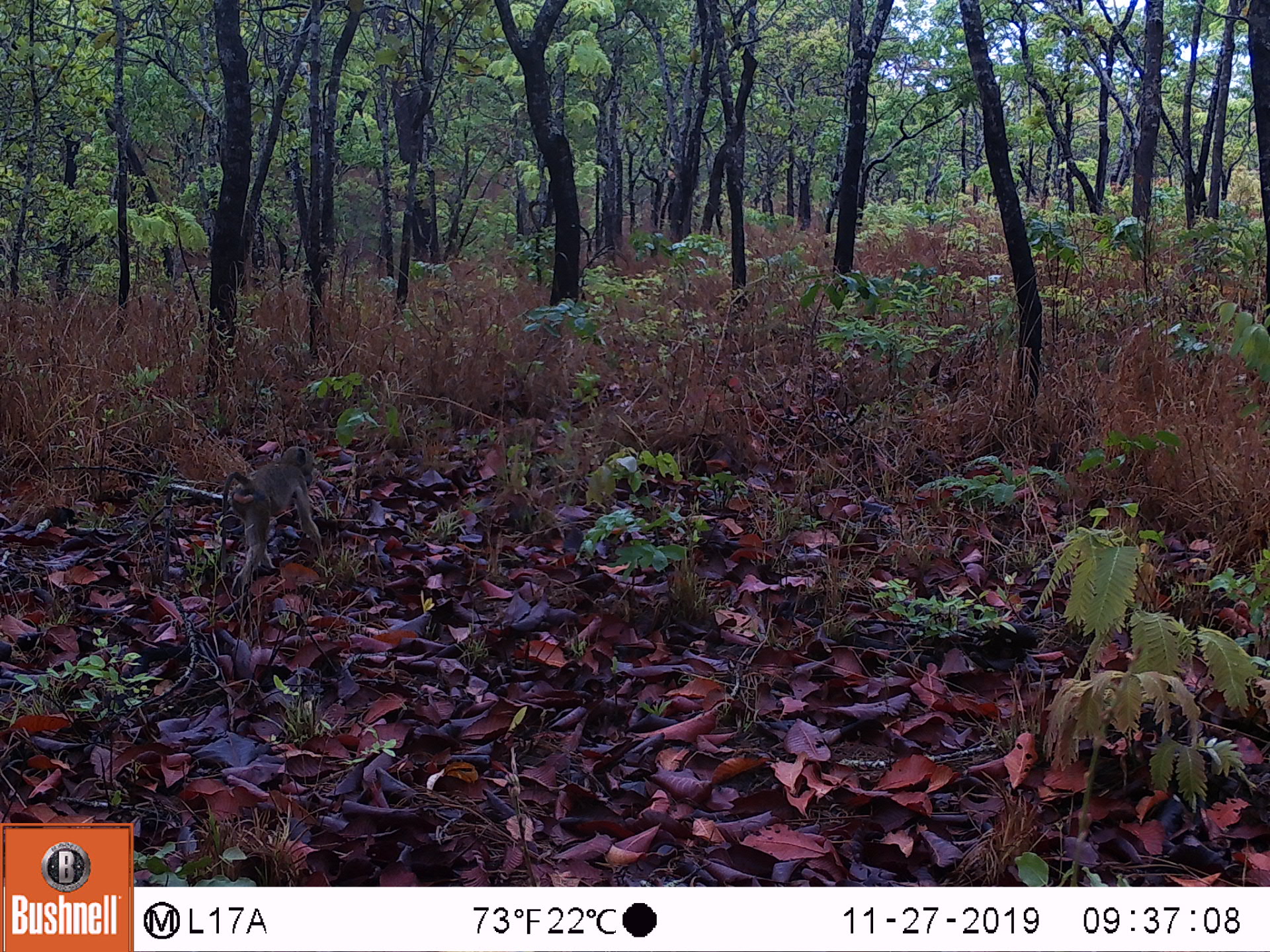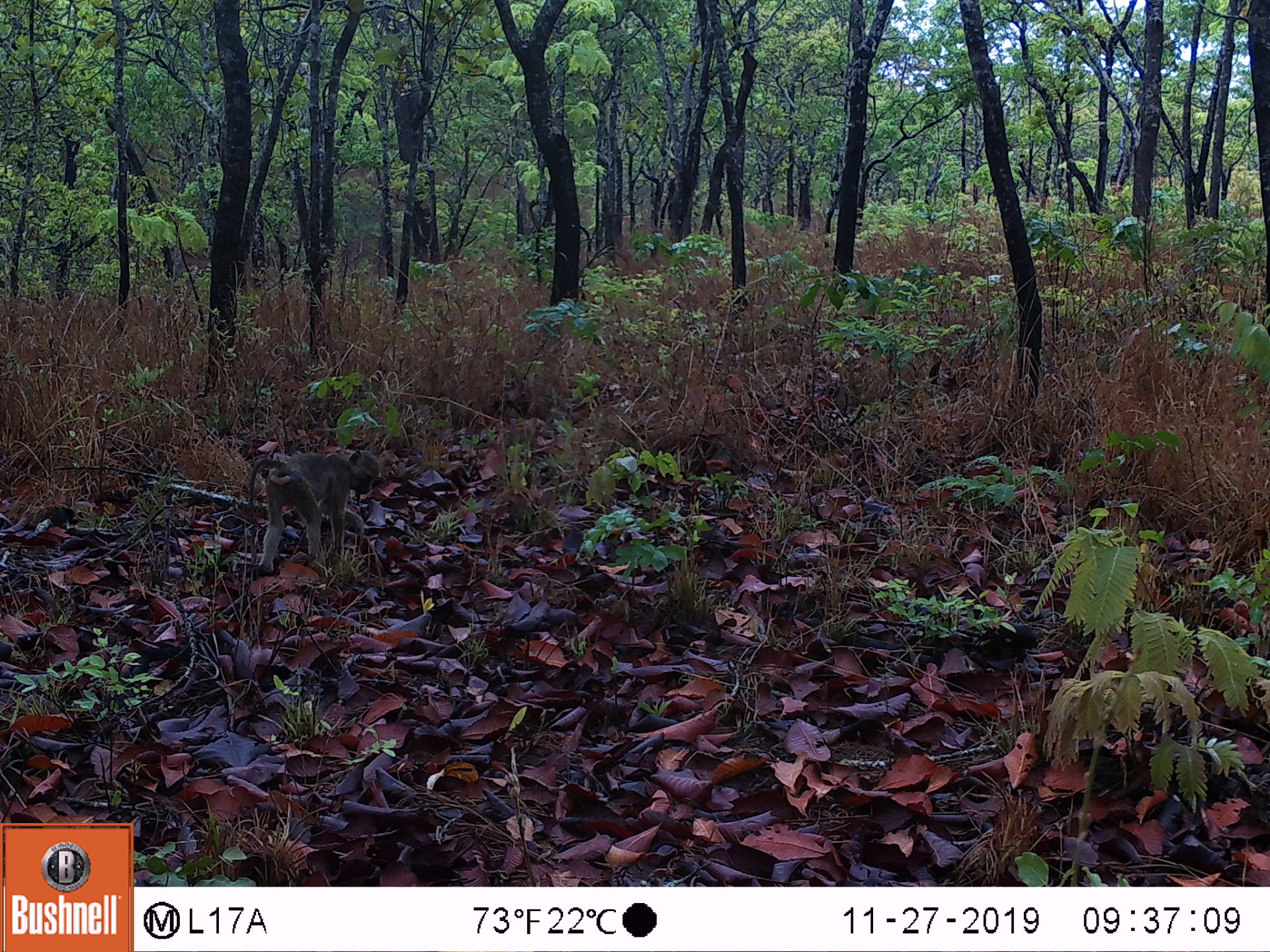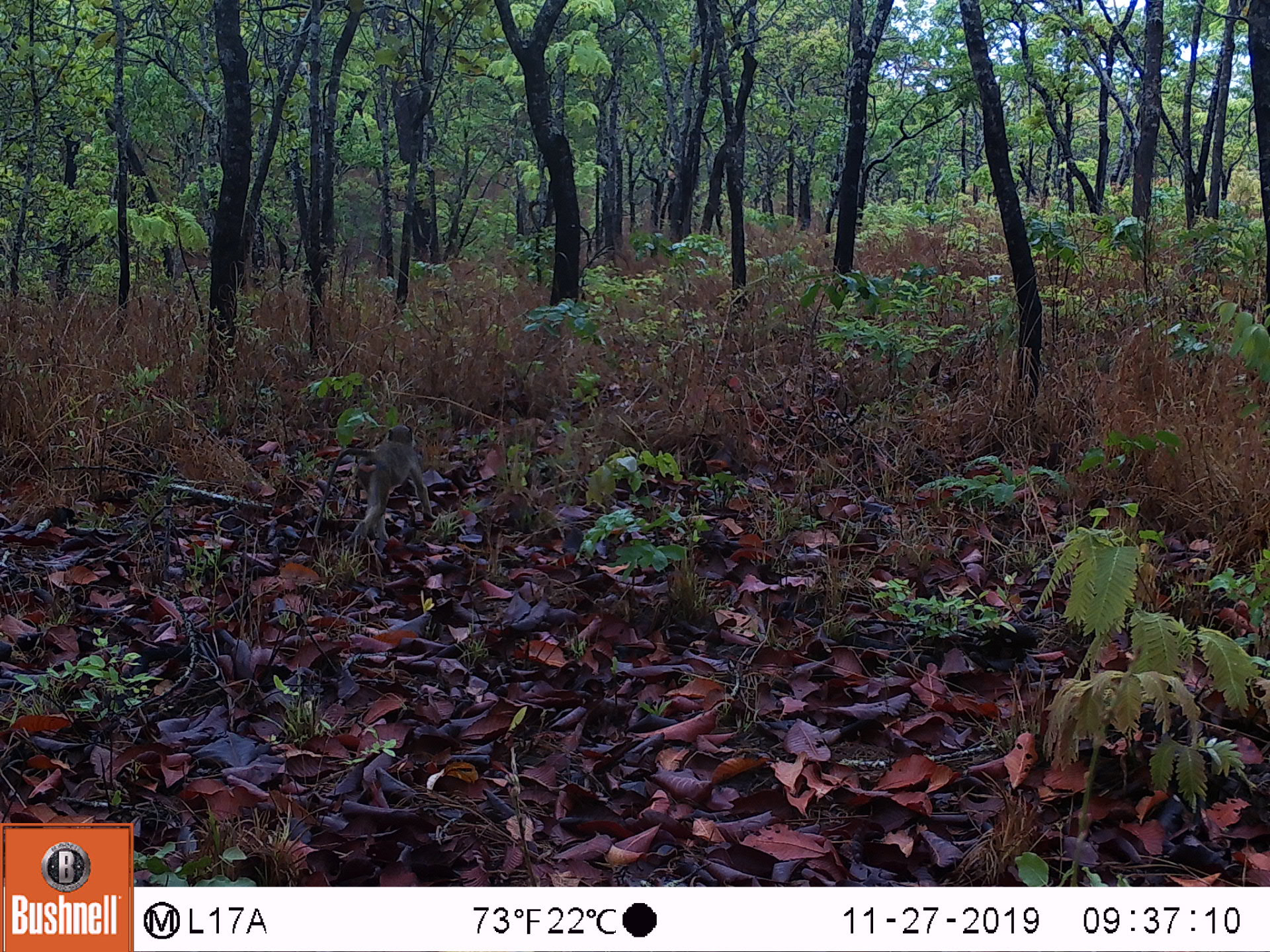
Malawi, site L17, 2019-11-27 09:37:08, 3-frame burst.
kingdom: Animalia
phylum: Chordata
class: Mammalia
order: Primates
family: Cercopithecidae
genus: Papio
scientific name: Papio cynocephalus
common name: yellow baboon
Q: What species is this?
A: Yellow baboon (Papio cynocephalus).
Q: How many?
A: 1.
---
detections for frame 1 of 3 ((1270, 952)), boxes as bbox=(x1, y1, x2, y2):
yellow baboon: bbox=(211, 442, 325, 590)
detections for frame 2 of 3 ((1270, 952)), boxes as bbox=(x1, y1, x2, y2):
yellow baboon: bbox=(238, 438, 381, 574)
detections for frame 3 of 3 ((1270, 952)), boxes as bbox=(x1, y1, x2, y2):
yellow baboon: bbox=(312, 421, 430, 555)